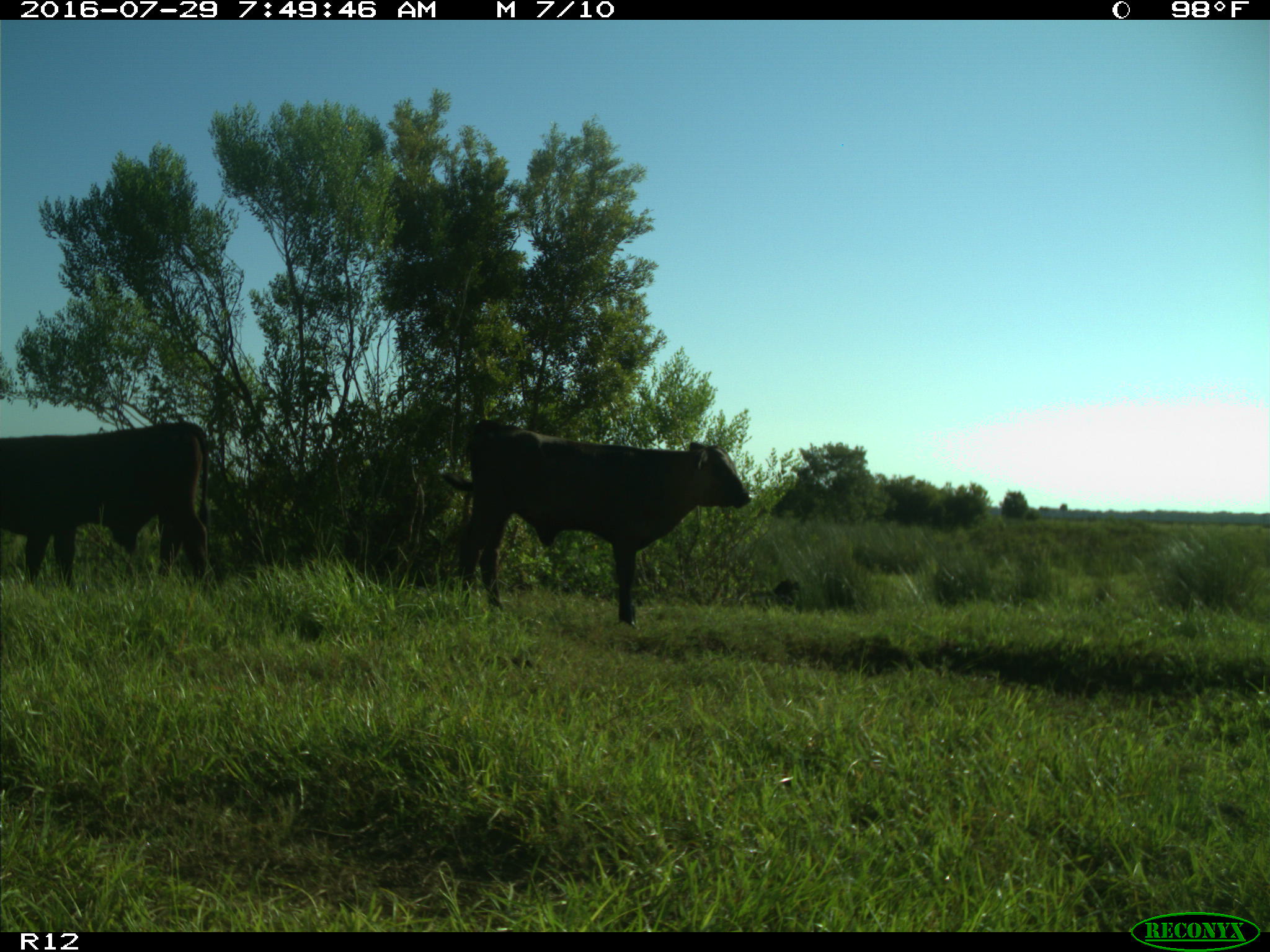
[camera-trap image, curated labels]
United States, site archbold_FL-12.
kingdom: Animalia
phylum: Chordata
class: Mammalia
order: Artiodactyla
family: Bovidae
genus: Bos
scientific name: Bos taurus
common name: domestic cow